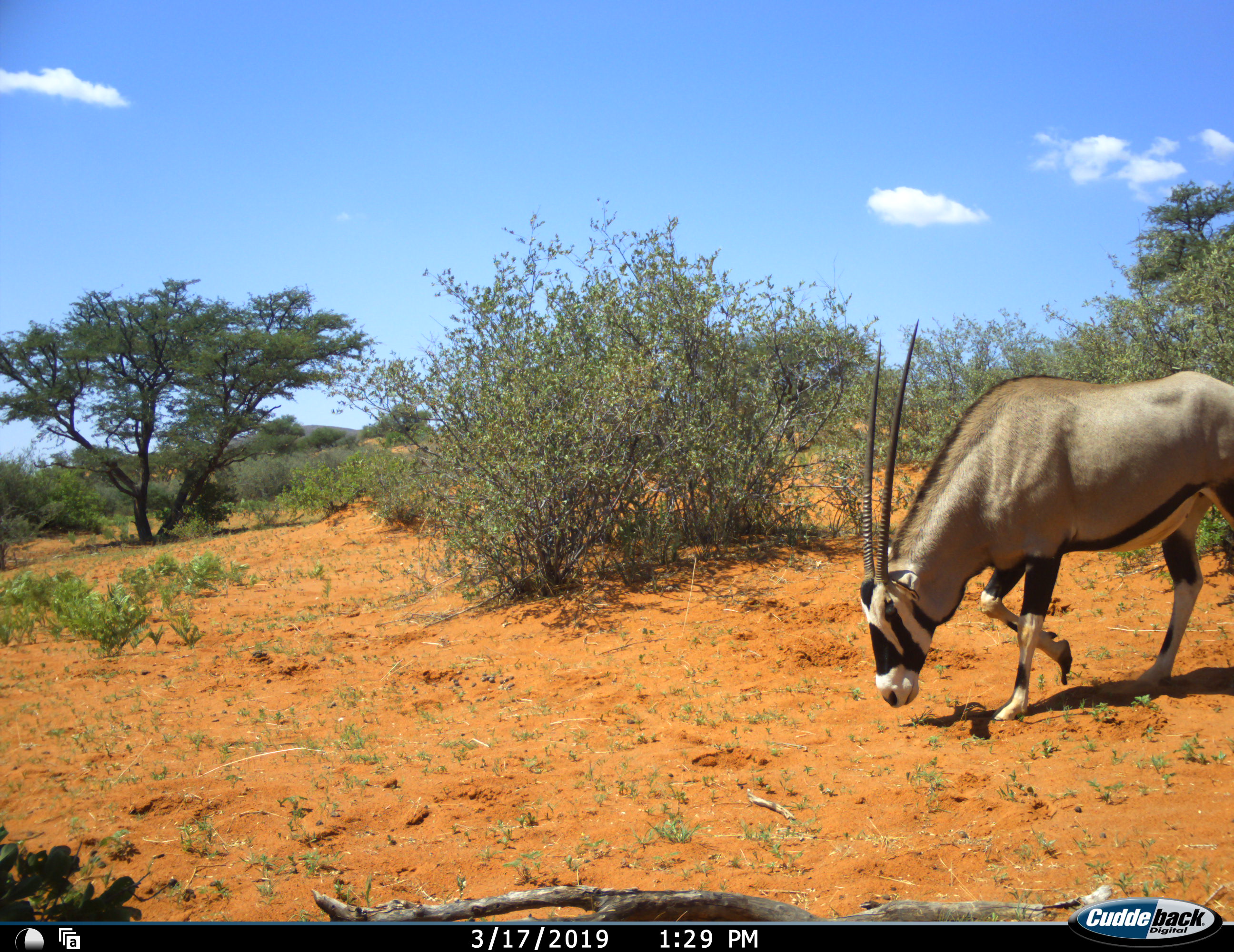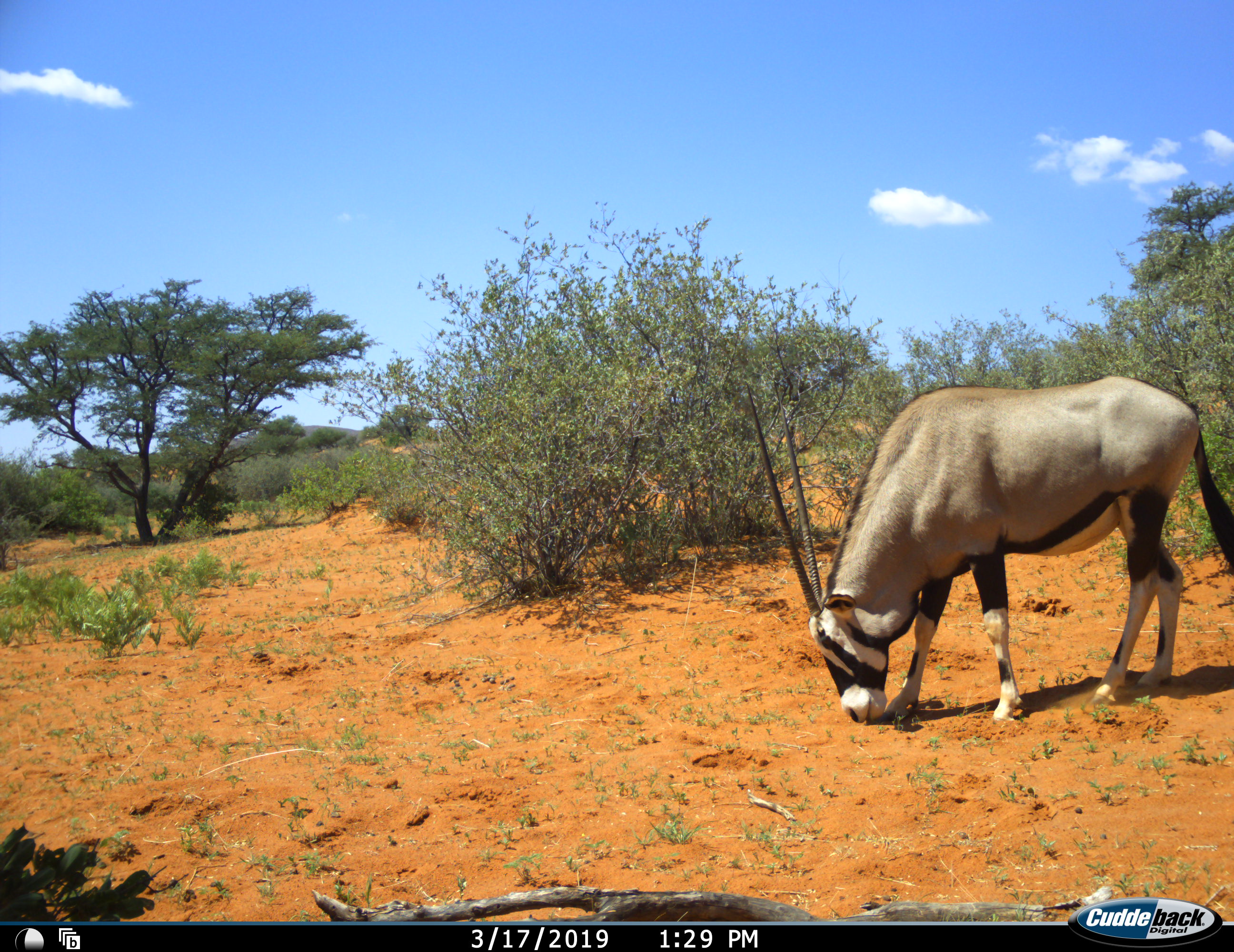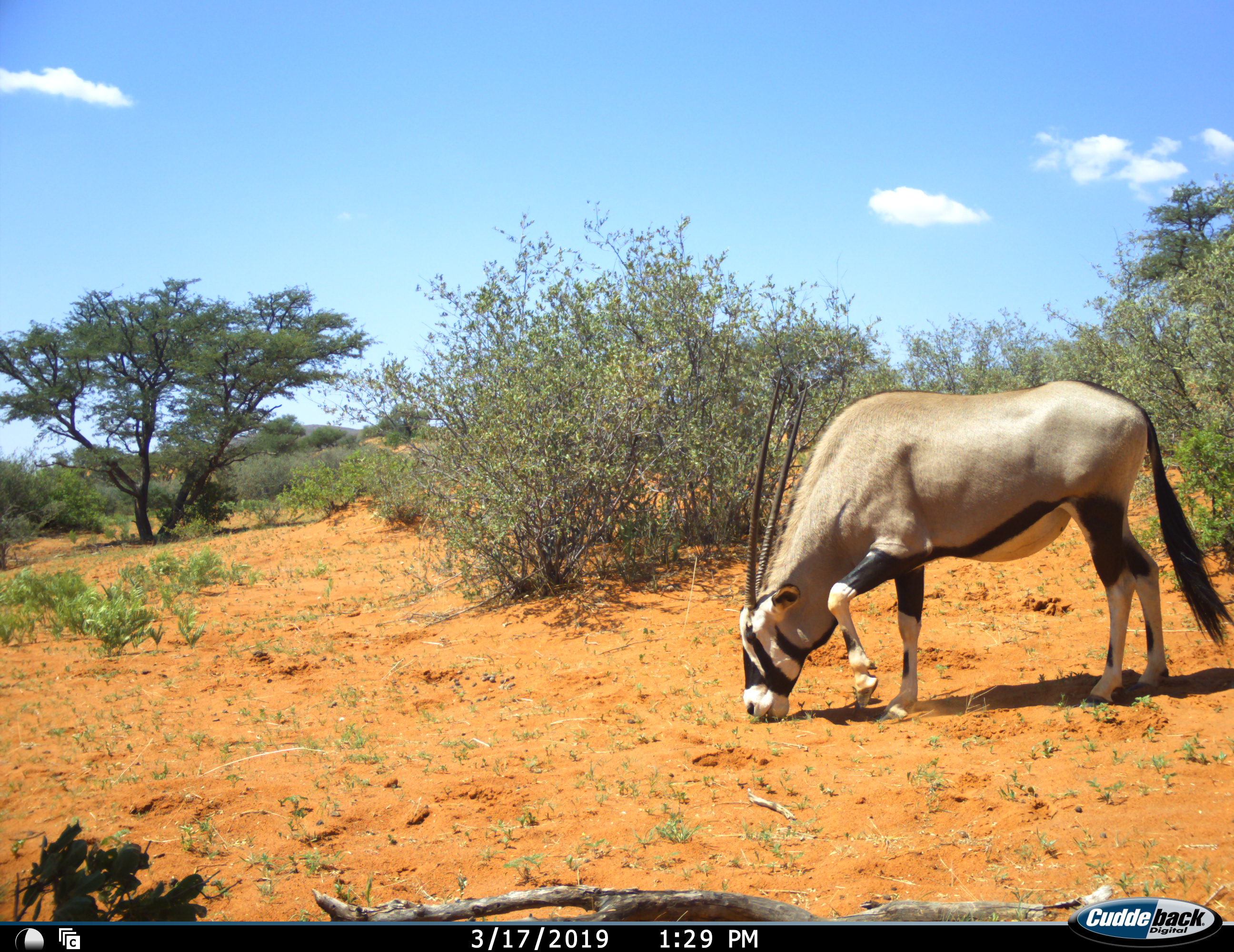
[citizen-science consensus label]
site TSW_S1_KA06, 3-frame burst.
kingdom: Animalia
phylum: Chordata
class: Mammalia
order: Artiodactyla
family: Bovidae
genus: Oryx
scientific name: Oryx gazella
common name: gemsbok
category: oryx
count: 1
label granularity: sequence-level